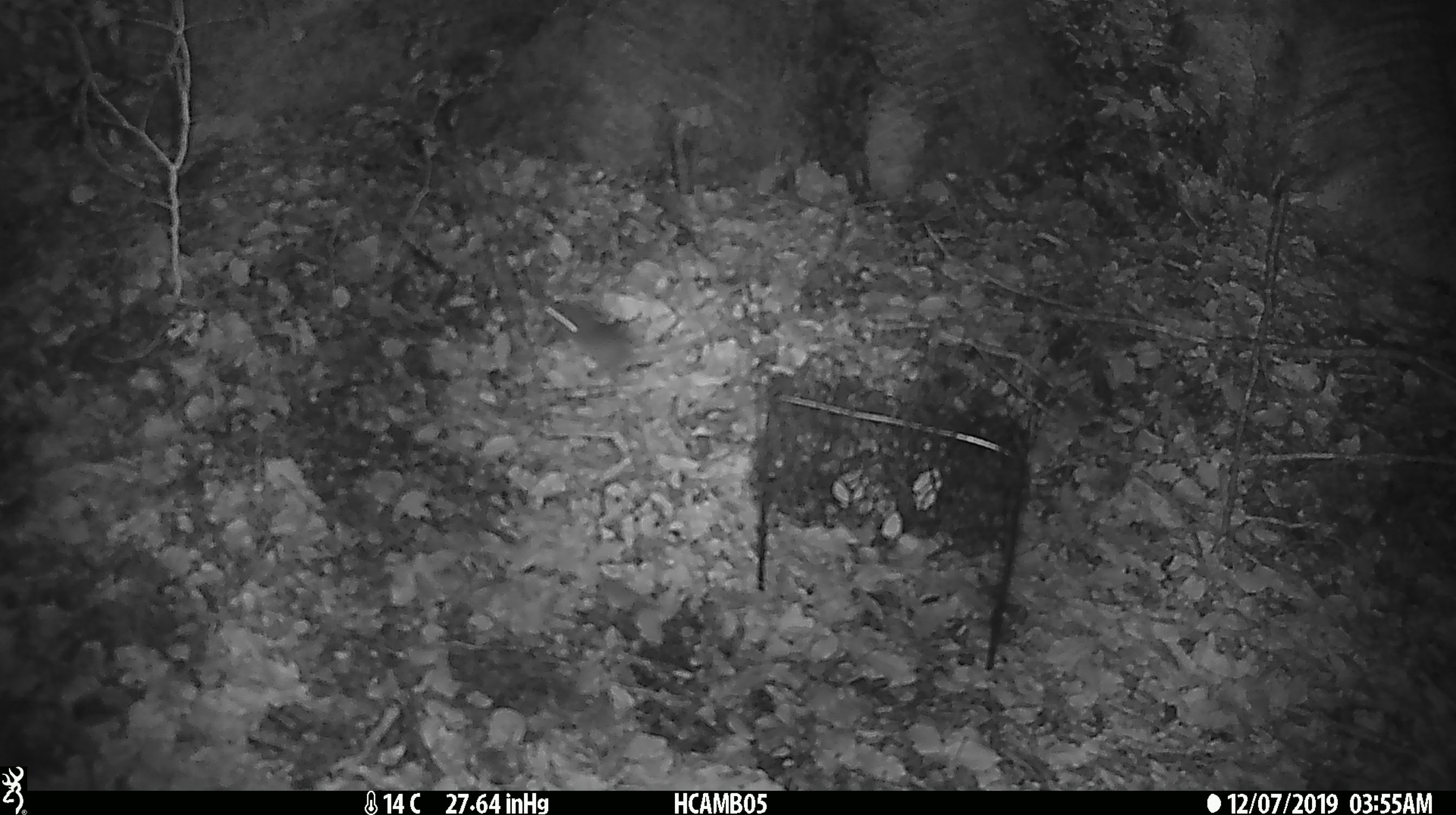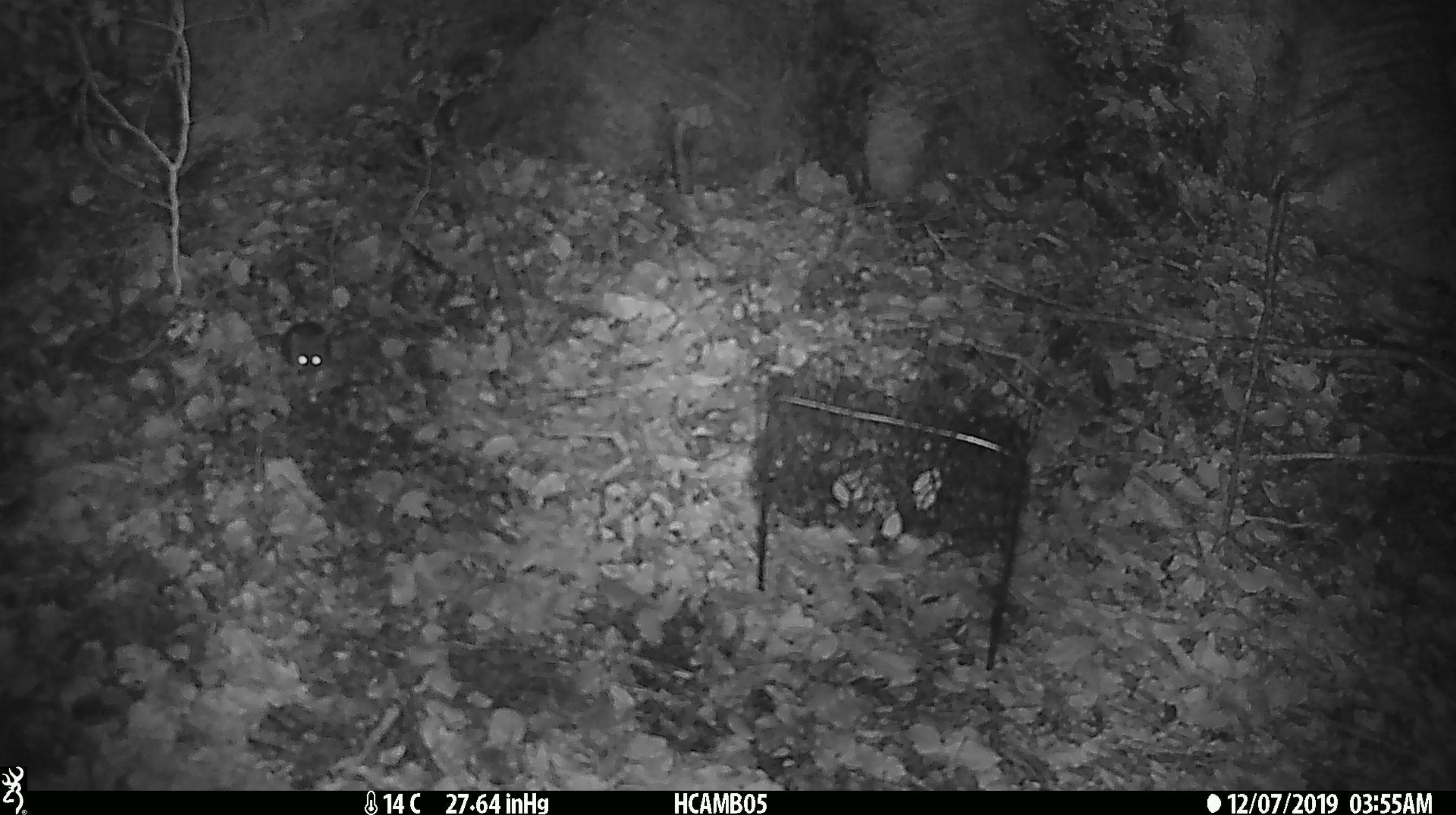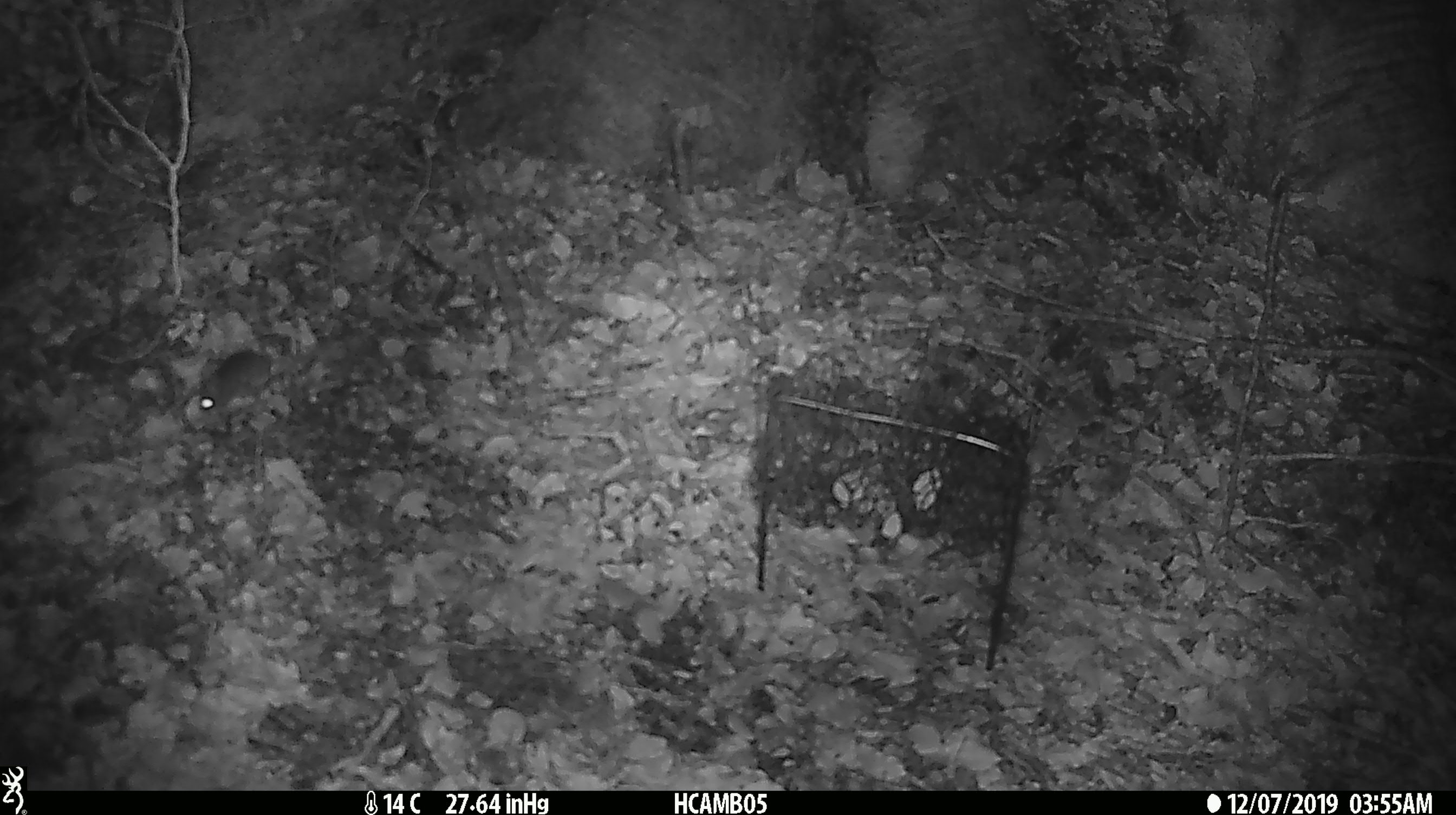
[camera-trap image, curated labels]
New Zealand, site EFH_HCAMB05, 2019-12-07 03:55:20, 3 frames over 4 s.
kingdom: Animalia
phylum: Chordata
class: Mammalia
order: Rodentia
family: Muridae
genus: Mus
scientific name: Mus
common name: mouse